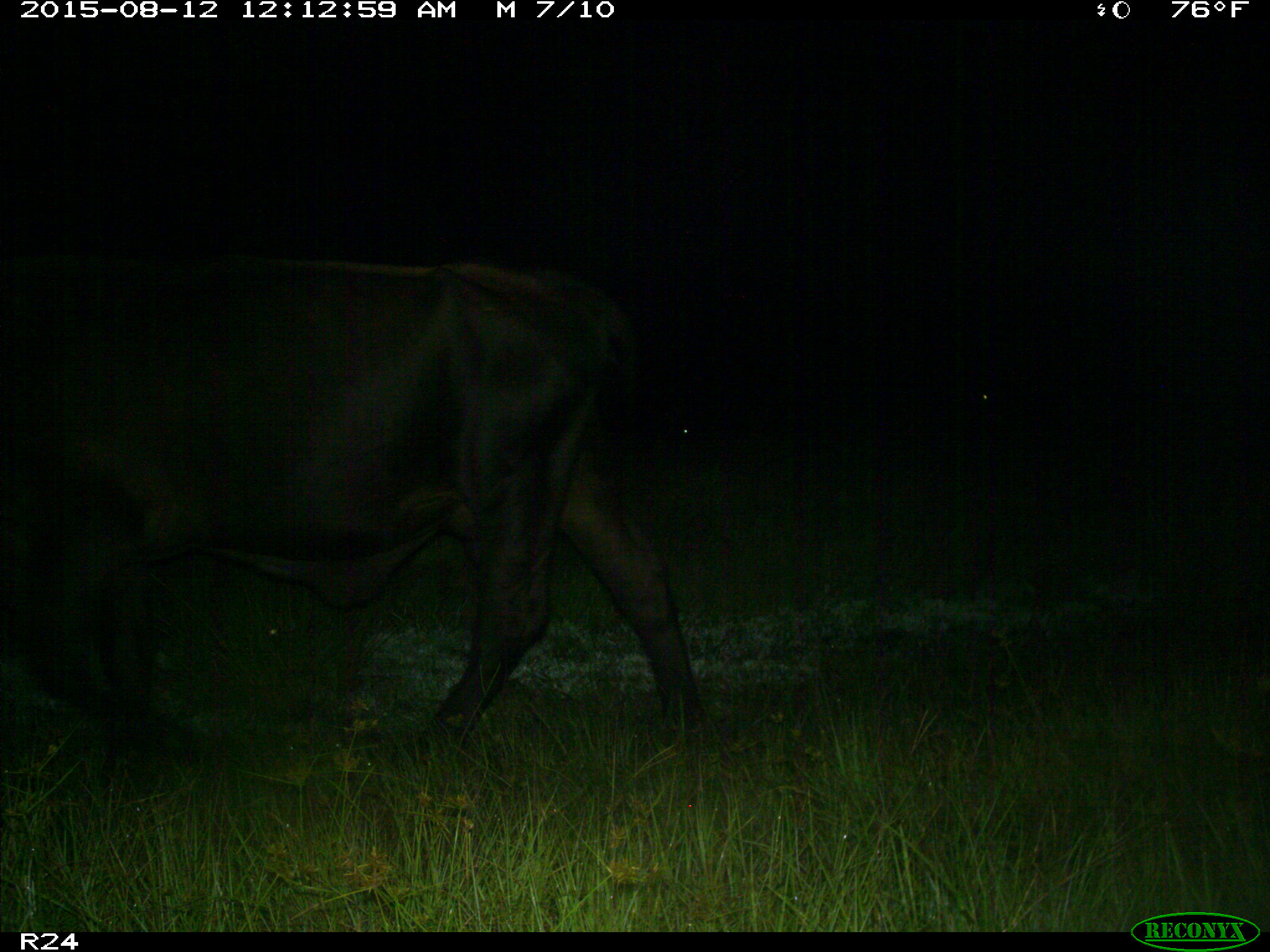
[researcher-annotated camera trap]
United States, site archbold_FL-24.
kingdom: Animalia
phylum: Chordata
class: Mammalia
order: Artiodactyla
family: Bovidae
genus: Bos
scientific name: Bos taurus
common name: domestic cow